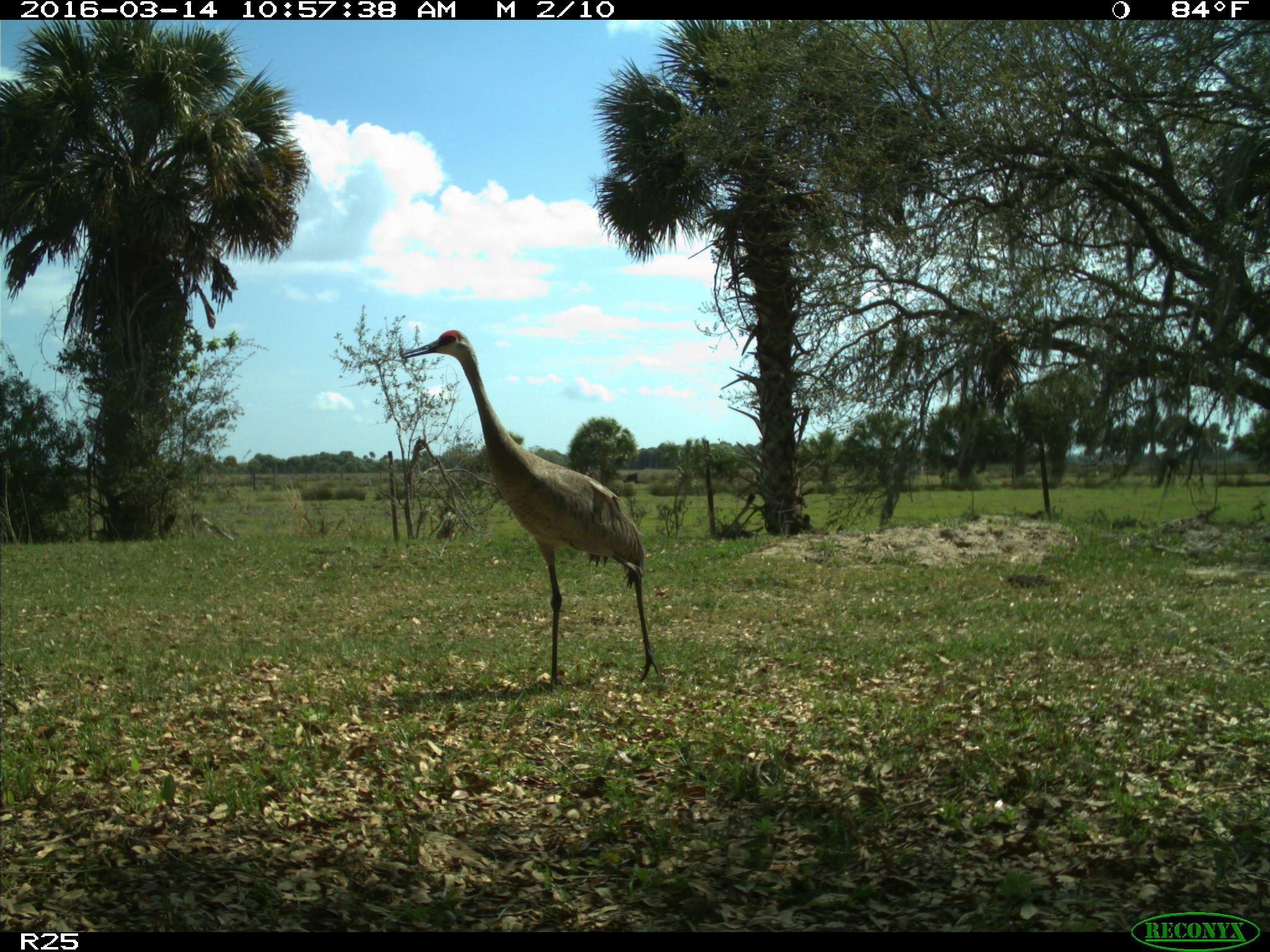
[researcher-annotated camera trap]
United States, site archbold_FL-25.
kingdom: Animalia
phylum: Chordata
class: Aves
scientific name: Aves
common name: birds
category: unidentified bird